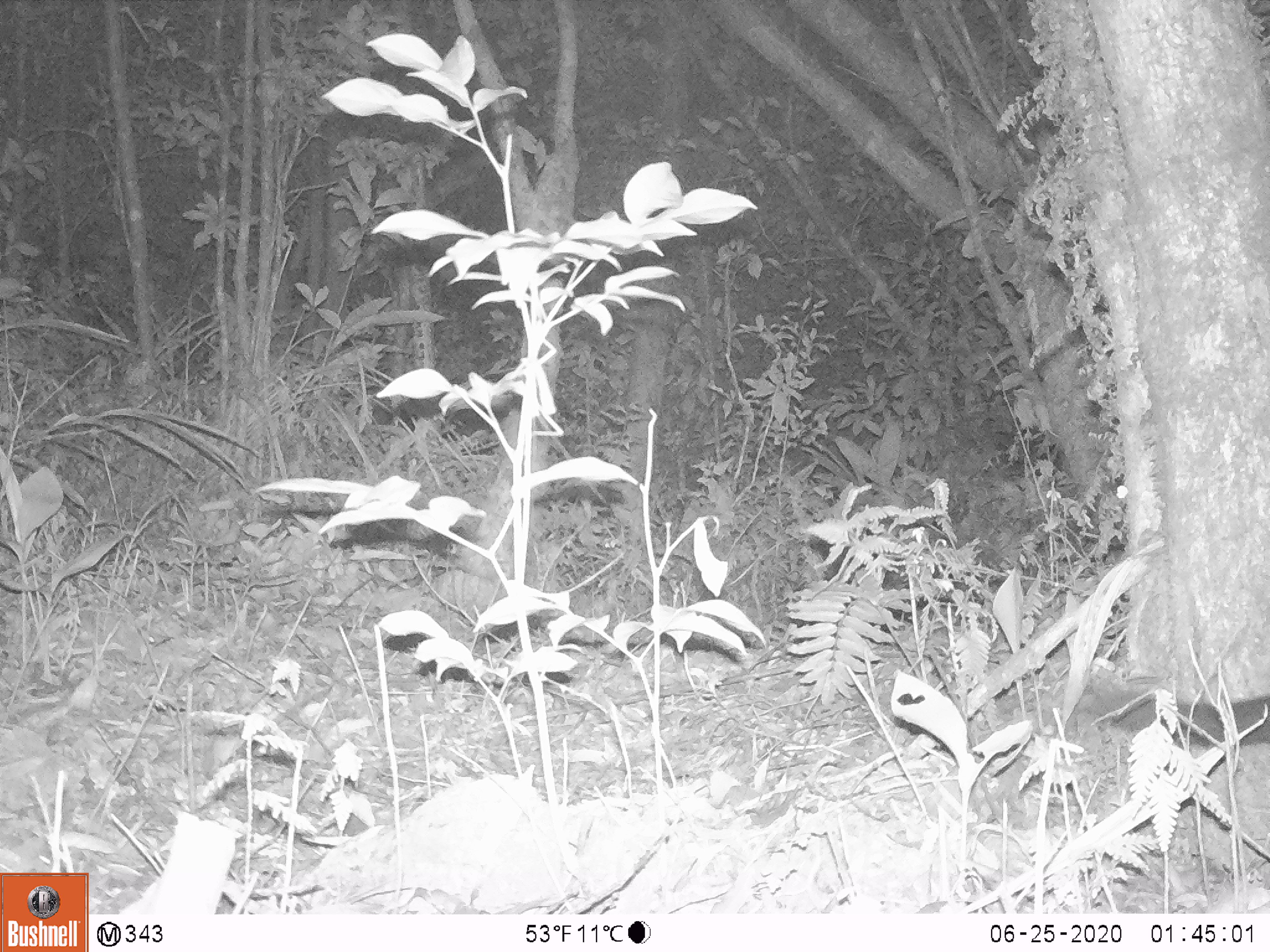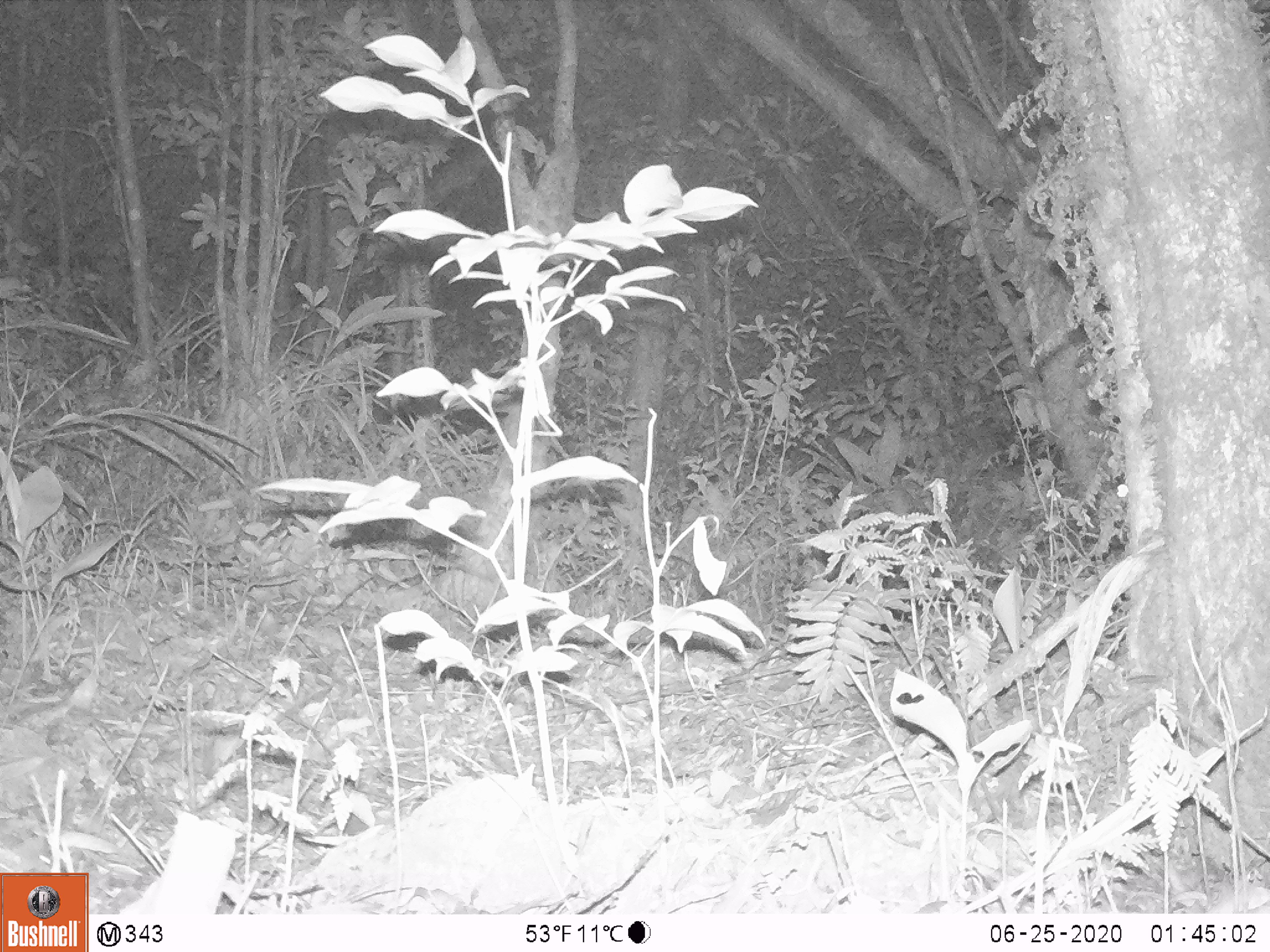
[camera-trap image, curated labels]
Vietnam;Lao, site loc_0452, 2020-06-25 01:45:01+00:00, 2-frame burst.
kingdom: Animalia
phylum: Chordata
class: Mammalia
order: Carnivora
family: Viverridae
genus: Paguma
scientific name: Paguma larvata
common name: masked palm civet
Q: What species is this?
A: Masked palm civet (Paguma larvata).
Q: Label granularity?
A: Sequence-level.